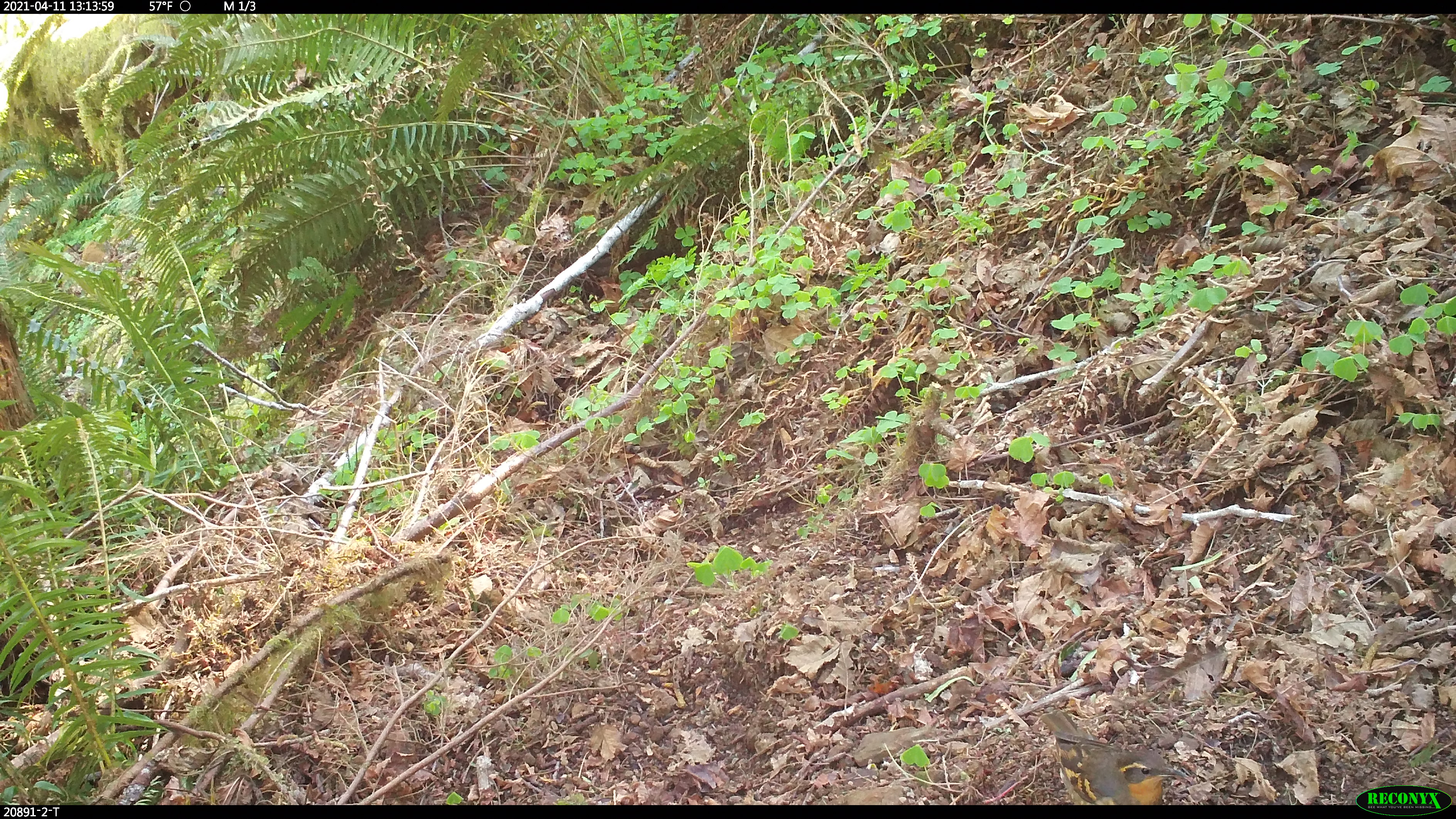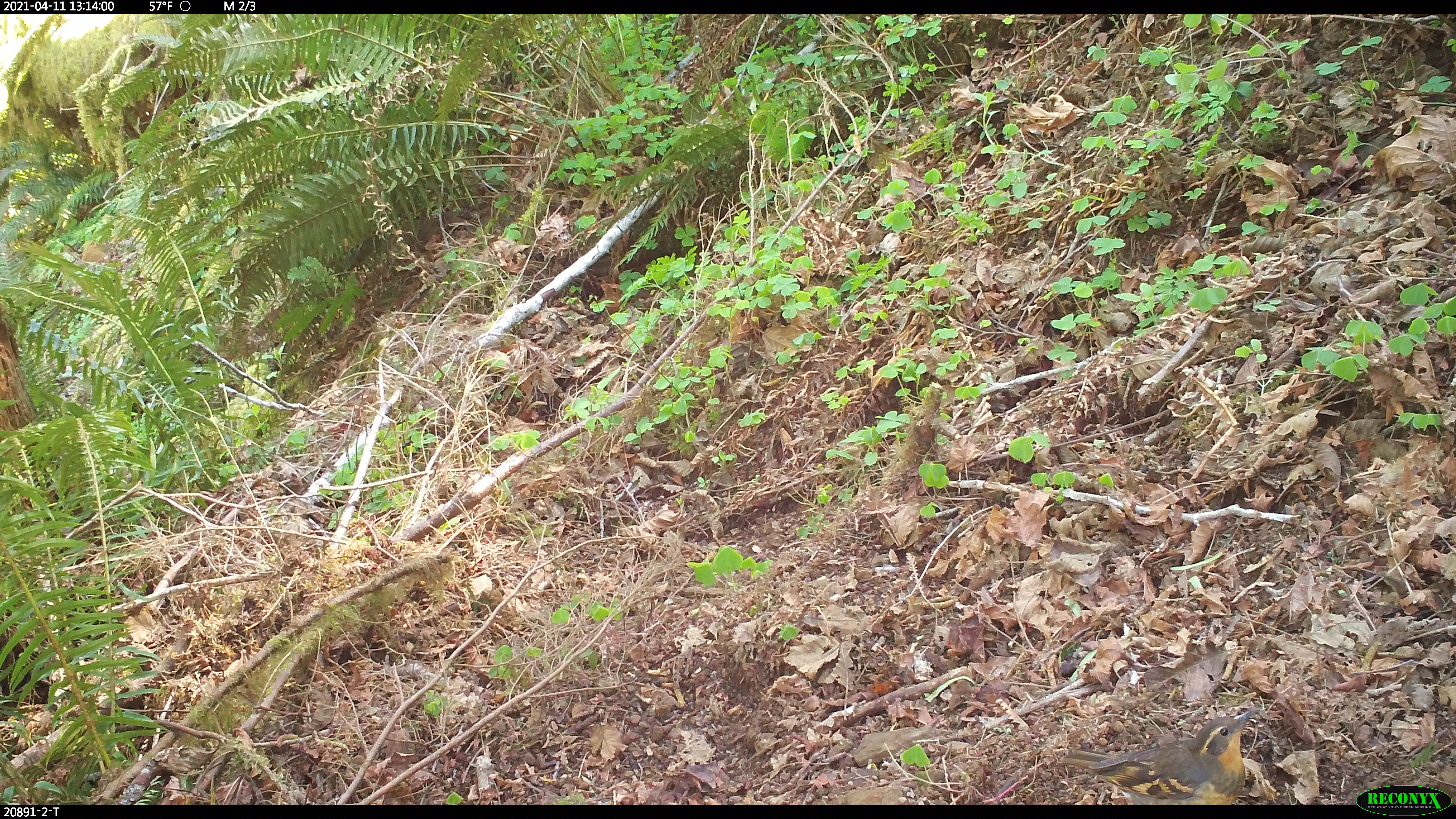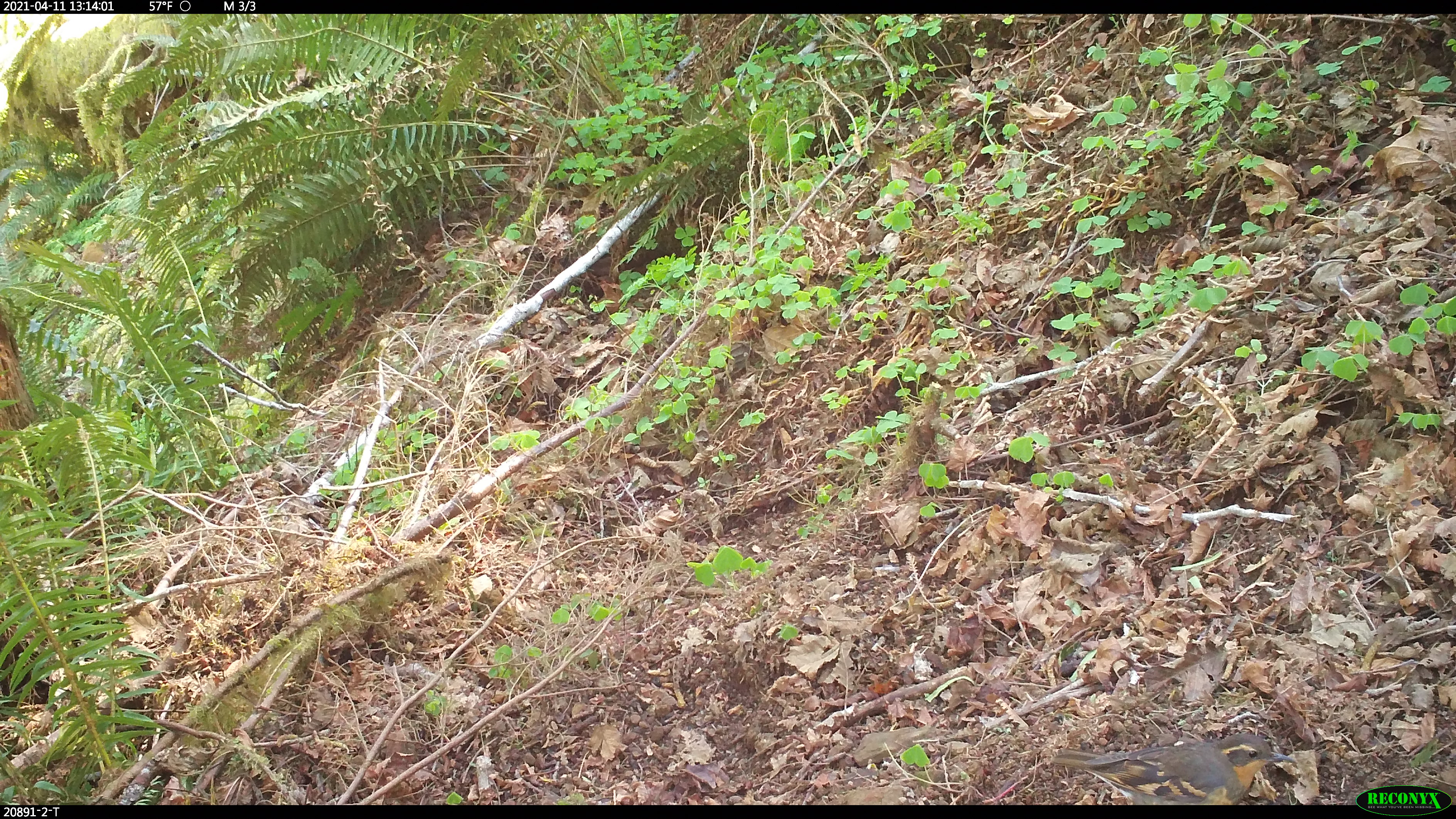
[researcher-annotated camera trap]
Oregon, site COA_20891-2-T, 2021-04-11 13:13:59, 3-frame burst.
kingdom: Animalia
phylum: Chordata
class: Aves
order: Passeriformes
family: Turdidae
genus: Ixoreus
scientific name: Ixoreus naevius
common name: varied thrush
Varied thrush (Ixoreus naevius).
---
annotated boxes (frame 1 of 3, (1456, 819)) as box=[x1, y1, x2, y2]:
varied thrush: box=[1041, 705, 1196, 801]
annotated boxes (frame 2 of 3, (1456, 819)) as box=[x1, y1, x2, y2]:
varied thrush: box=[1061, 704, 1260, 801]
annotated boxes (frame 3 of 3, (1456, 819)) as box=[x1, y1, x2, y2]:
varied thrush: box=[1050, 732, 1297, 801]